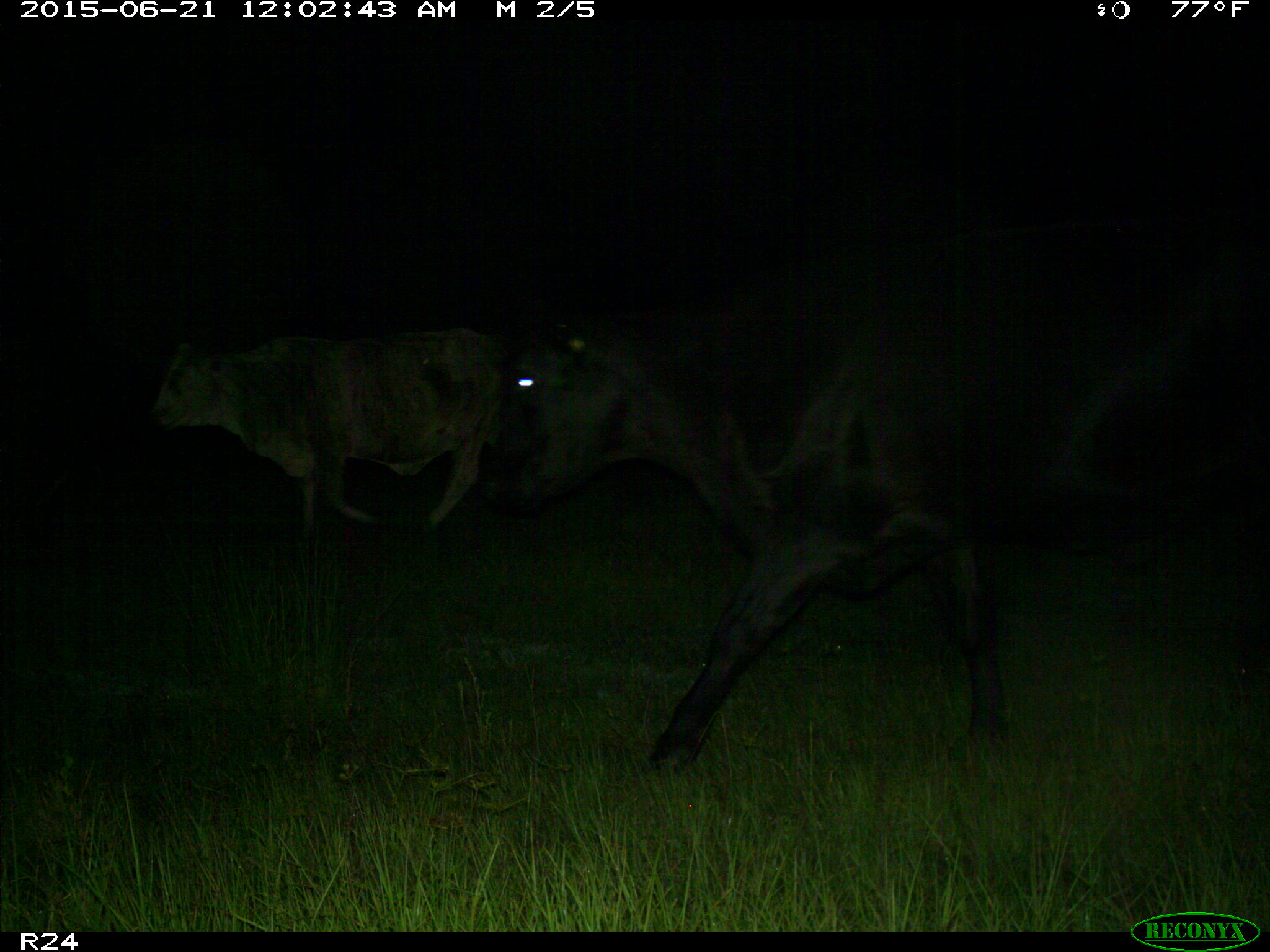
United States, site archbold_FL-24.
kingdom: Animalia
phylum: Chordata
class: Mammalia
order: Artiodactyla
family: Bovidae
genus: Bos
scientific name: Bos taurus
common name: domestic cow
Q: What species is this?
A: Bos taurus (domestic cow).